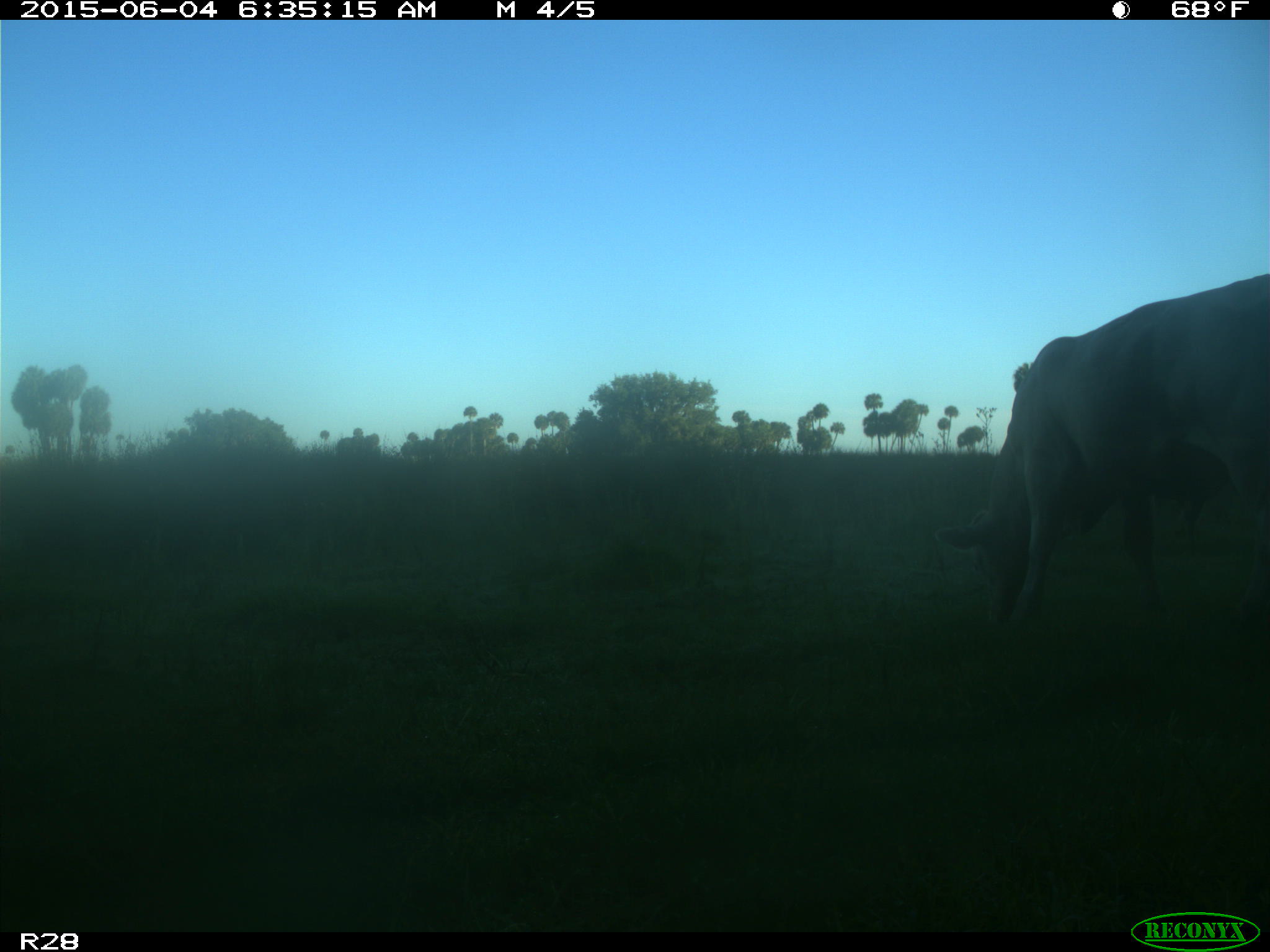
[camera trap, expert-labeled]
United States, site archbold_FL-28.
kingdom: Animalia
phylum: Chordata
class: Mammalia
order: Artiodactyla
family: Bovidae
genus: Bos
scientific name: Bos taurus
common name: domestic cow